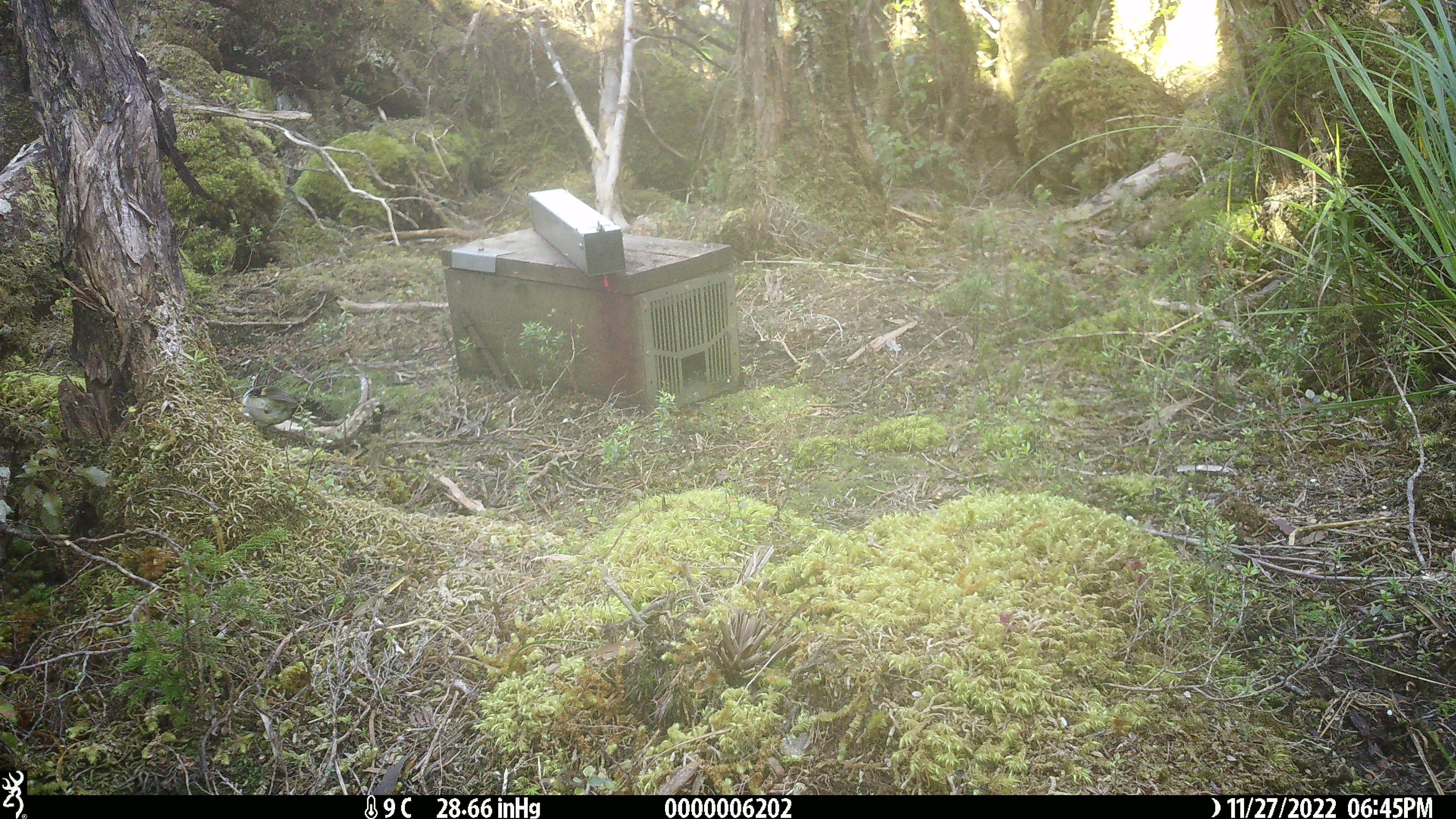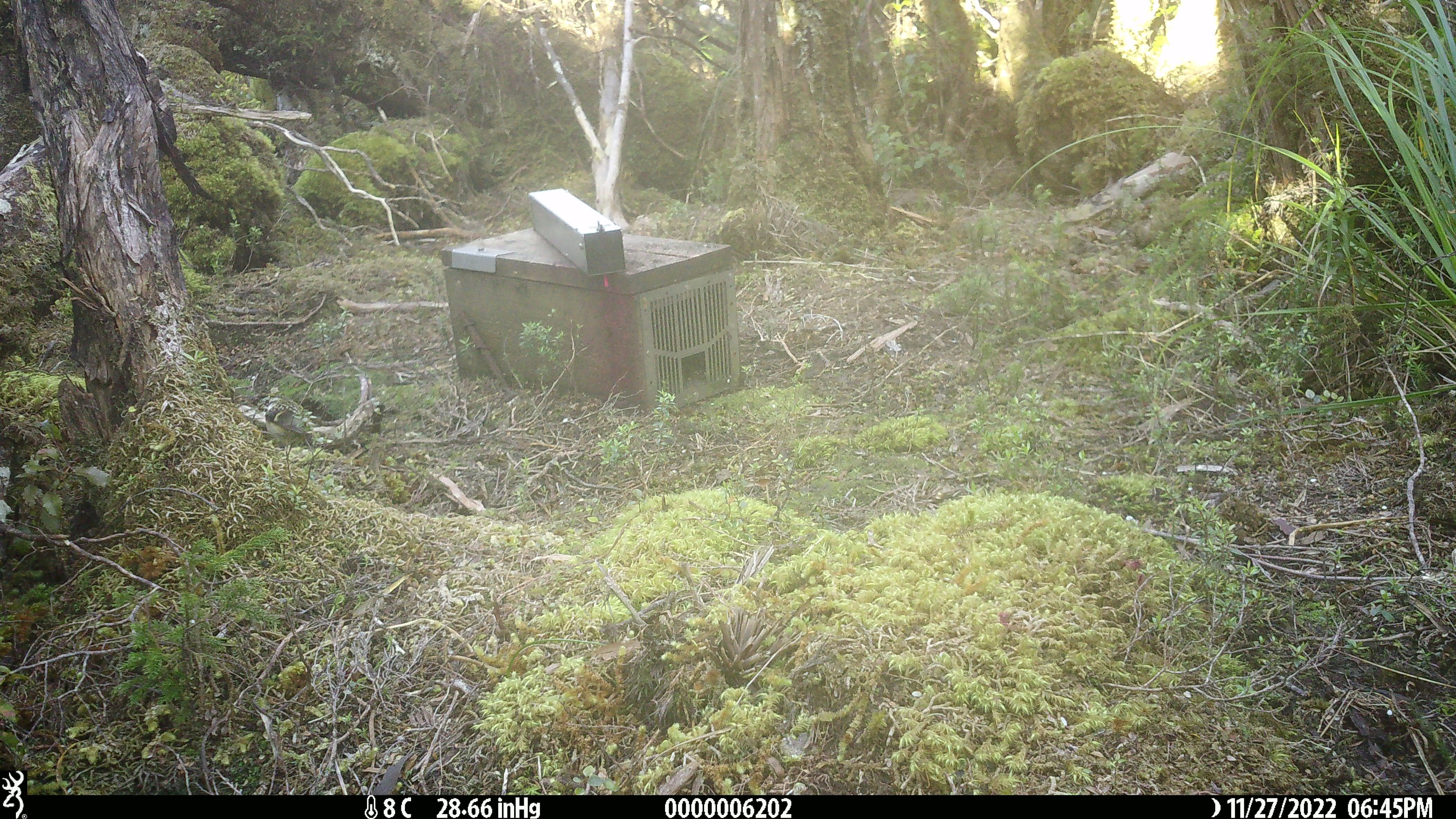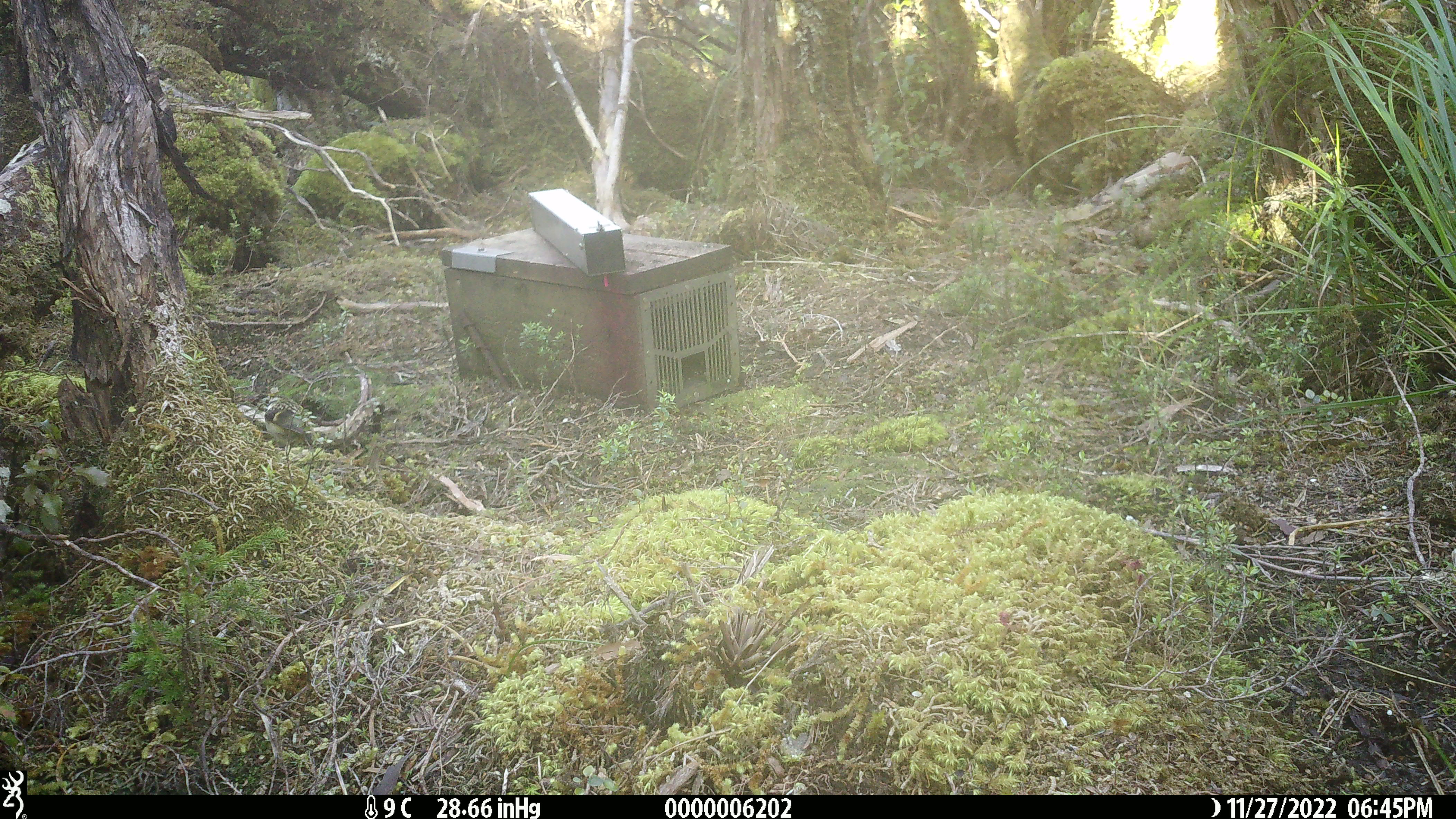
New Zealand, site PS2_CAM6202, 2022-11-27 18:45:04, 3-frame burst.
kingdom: Animalia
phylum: Chordata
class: Aves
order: Passeriformes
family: Acanthisittidae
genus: Acanthisitta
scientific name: Acanthisitta chloris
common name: rifleman